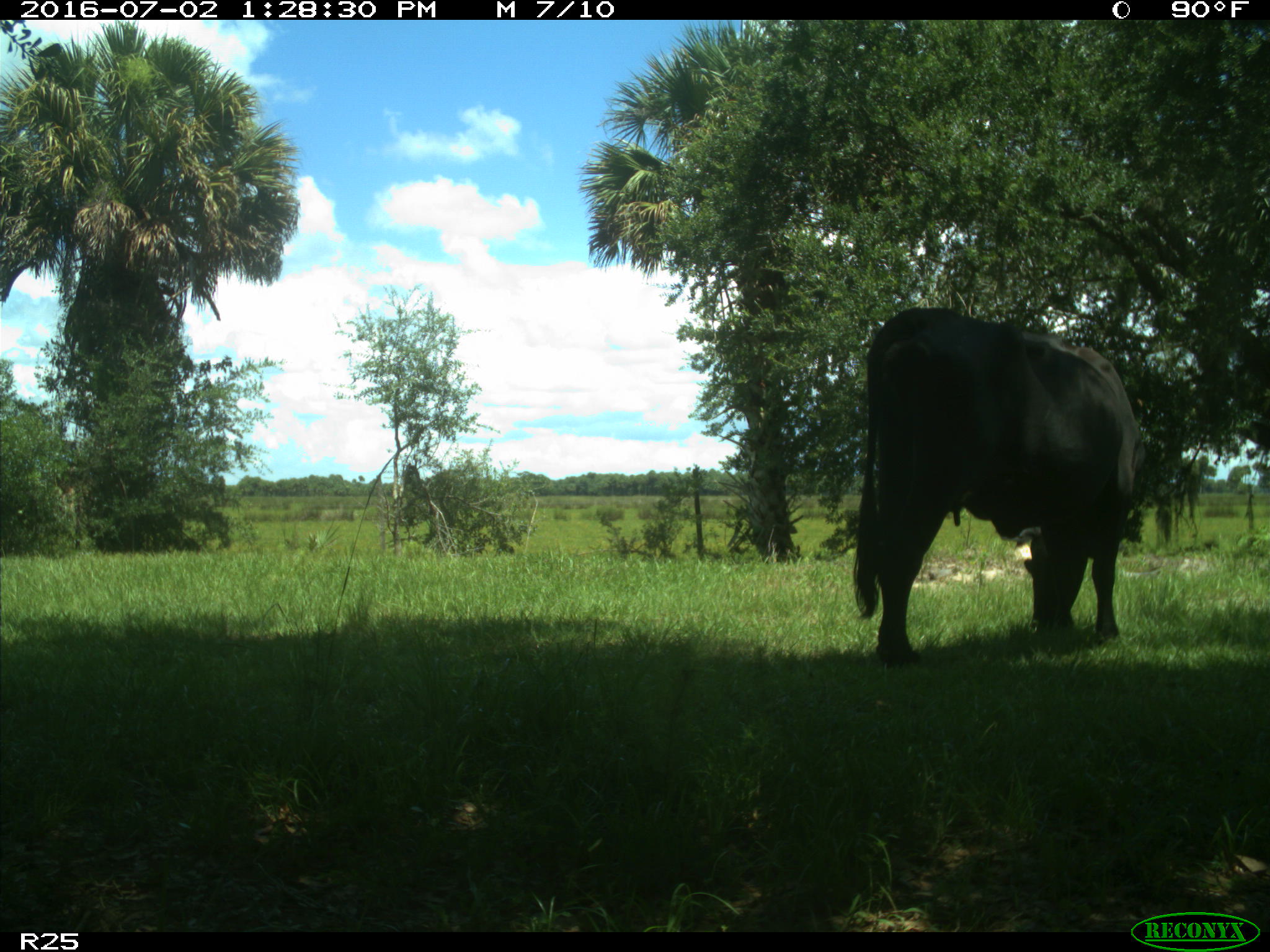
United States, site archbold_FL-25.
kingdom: Animalia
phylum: Chordata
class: Mammalia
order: Artiodactyla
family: Bovidae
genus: Bos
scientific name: Bos taurus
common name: domestic cow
Bos taurus (domestic cow).